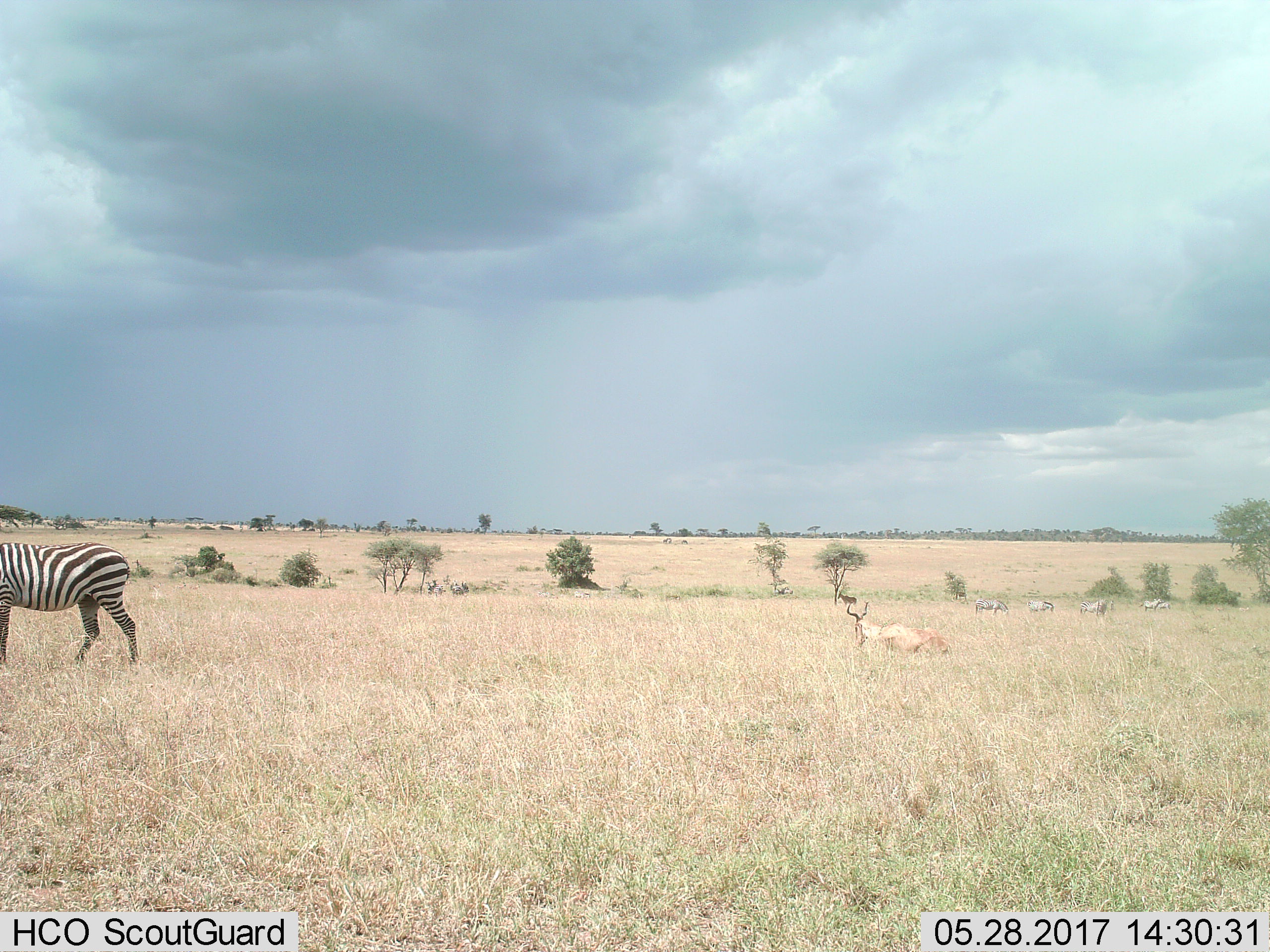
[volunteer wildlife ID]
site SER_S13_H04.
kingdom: Animalia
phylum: Chordata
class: Mammalia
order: Artiodactyla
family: Bovidae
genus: Alcelaphus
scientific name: Alcelaphus buselaphus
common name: hartebeest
Hartebeest (Alcelaphus buselaphus), count 1. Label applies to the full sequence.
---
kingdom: Animalia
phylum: Chordata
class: Mammalia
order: Perissodactyla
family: Equidae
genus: Equus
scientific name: Equus quagga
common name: plains zebra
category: zebraplains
Zebraplains (plains zebra) (Equus quagga), count 8. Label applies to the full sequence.